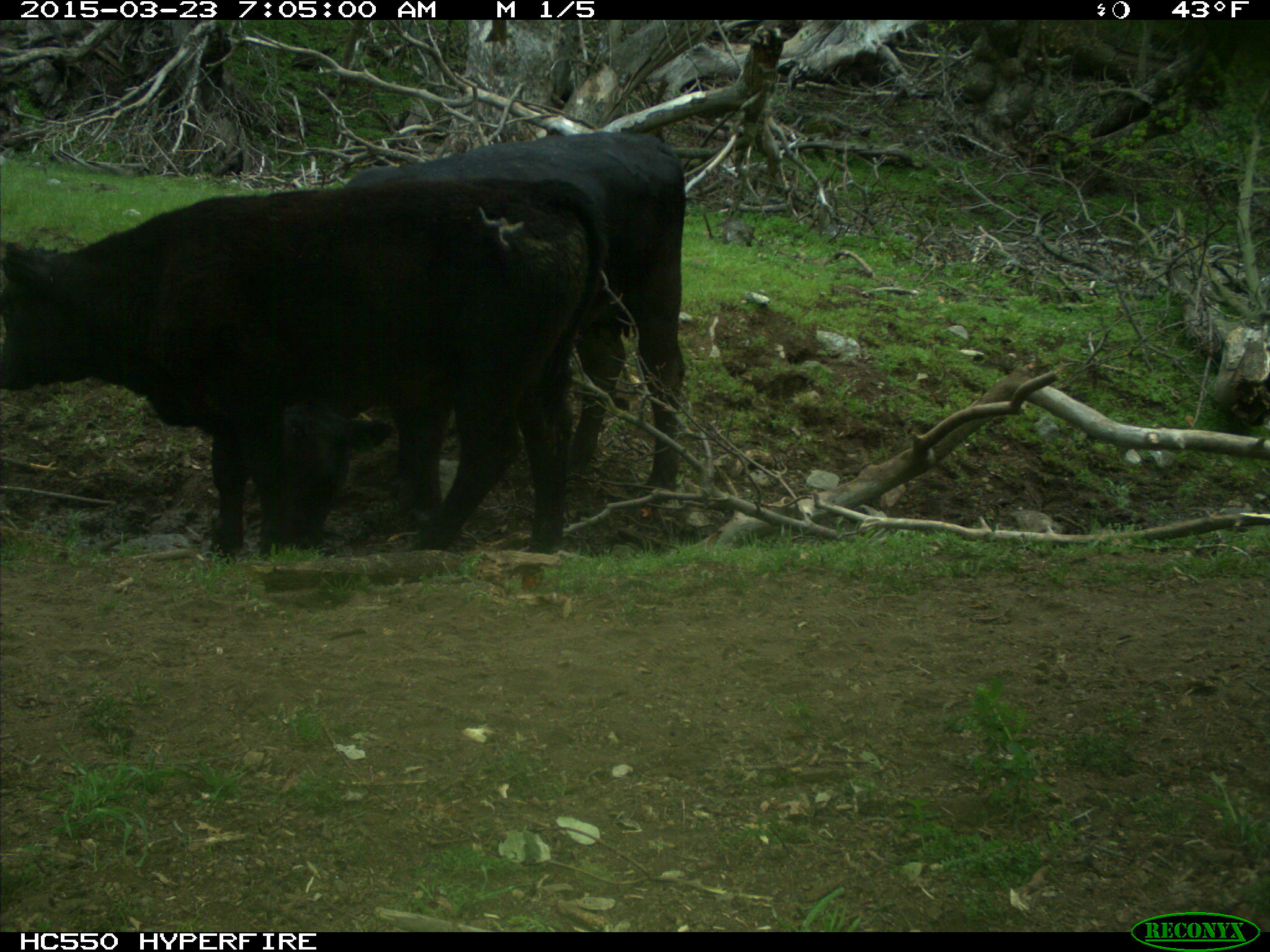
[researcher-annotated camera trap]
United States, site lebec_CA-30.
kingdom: Animalia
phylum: Chordata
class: Mammalia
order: Artiodactyla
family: Bovidae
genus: Bos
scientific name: Bos taurus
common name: domestic cow